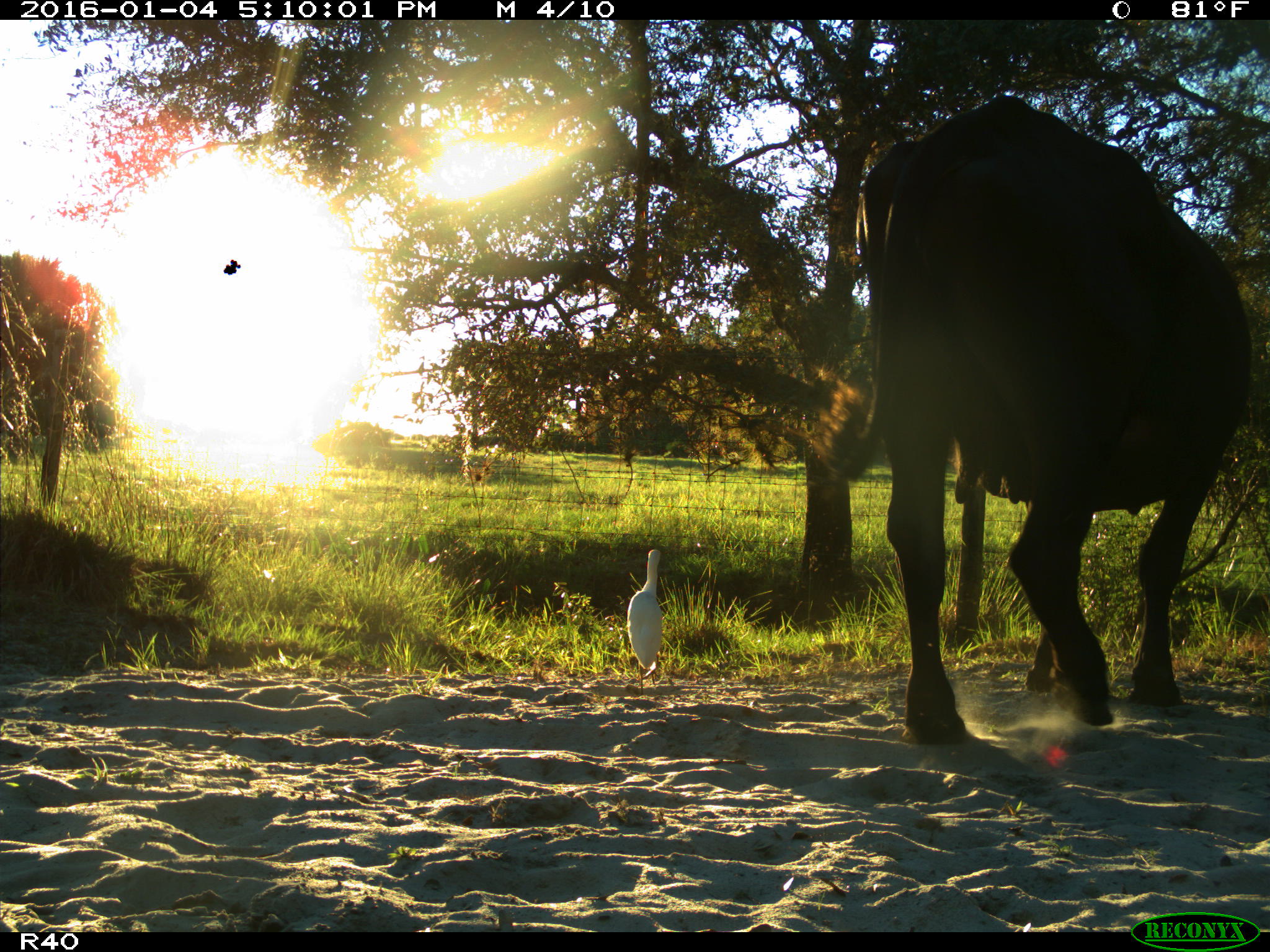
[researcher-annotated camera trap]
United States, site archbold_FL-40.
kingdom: Animalia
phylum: Chordata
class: Mammalia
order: Artiodactyla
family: Bovidae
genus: Bos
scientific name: Bos taurus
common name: domestic cow